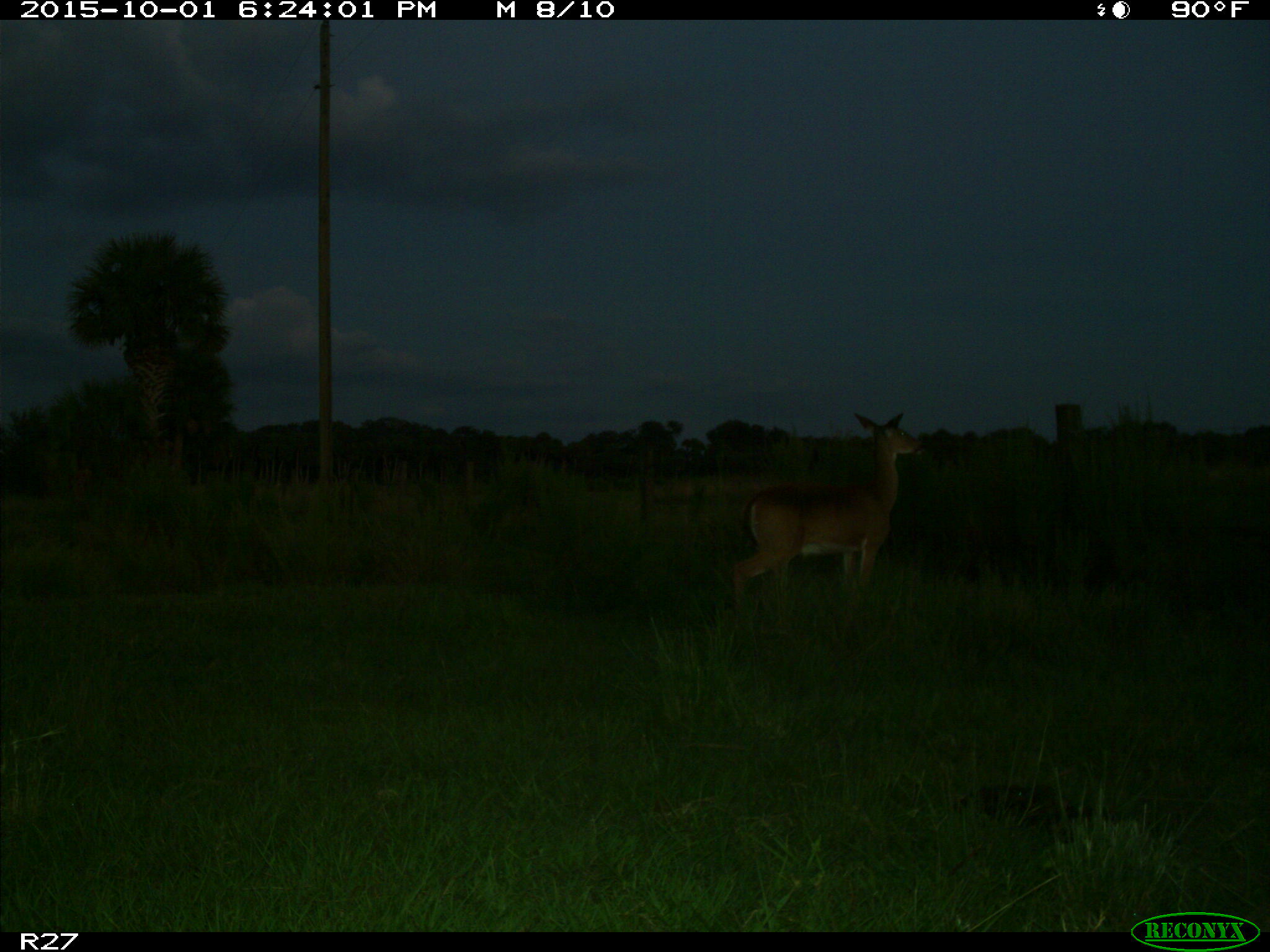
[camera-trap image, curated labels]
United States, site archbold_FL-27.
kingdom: Animalia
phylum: Chordata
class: Mammalia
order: Artiodactyla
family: Cervidae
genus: Odocoileus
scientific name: Odocoileus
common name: deer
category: unidentified deer